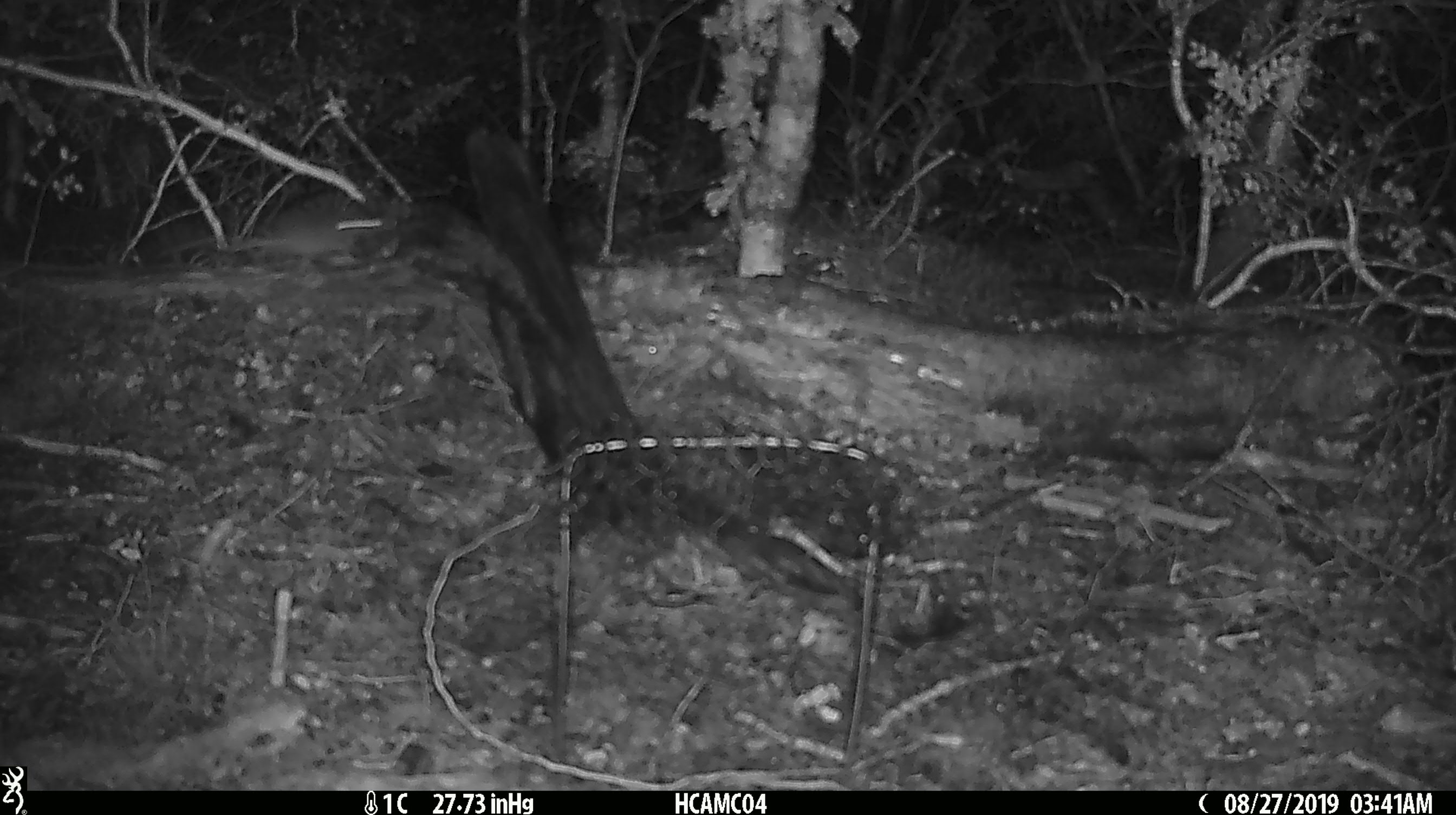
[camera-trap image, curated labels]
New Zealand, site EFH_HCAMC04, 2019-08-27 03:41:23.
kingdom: Animalia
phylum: Chordata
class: Mammalia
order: Rodentia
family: Muridae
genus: Mus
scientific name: Mus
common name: mouse